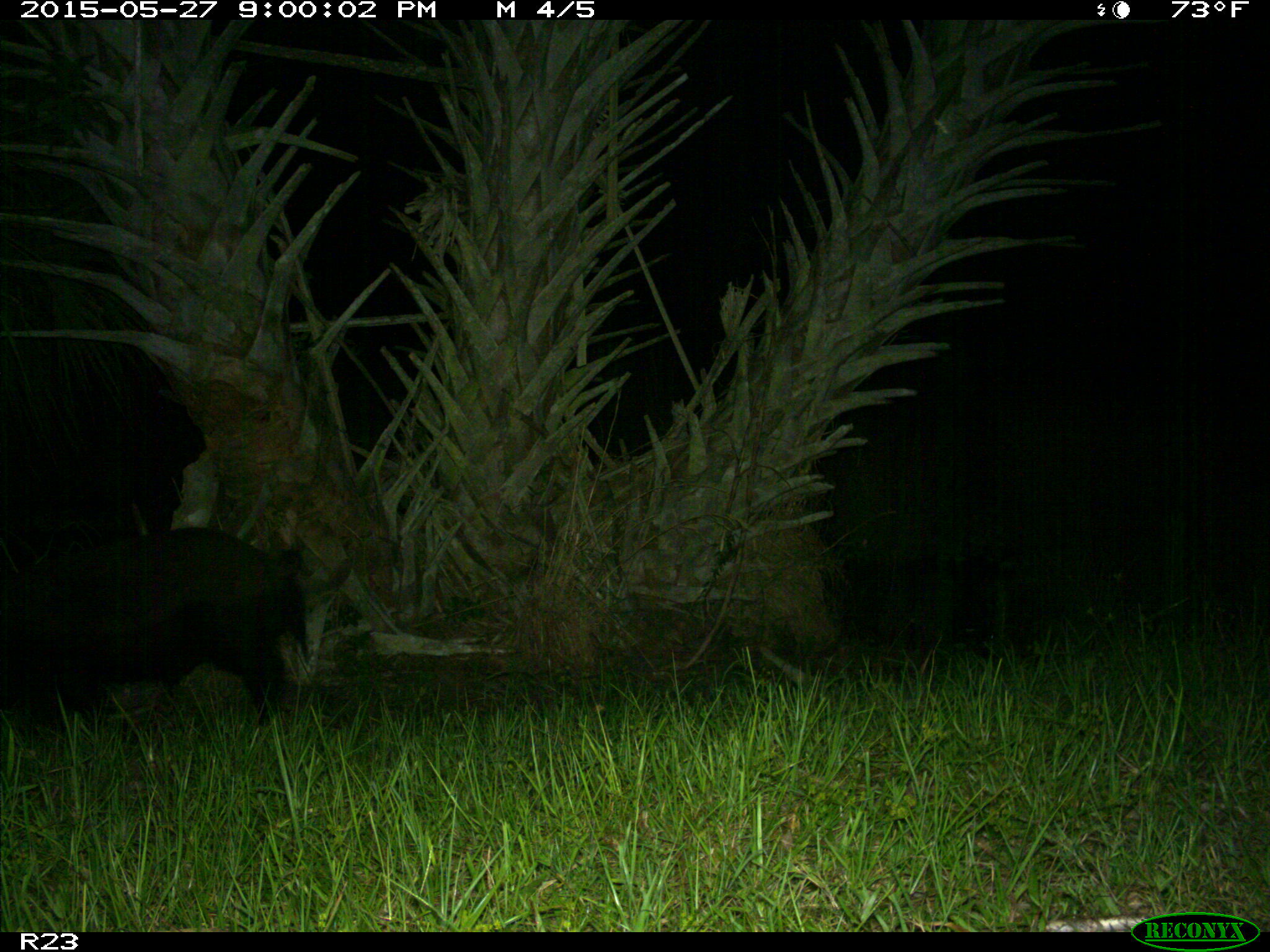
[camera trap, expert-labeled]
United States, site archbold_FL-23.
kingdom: Animalia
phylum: Chordata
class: Mammalia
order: Artiodactyla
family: Bovidae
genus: Bos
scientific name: Bos taurus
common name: domestic cow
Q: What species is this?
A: Bos taurus (domestic cow).